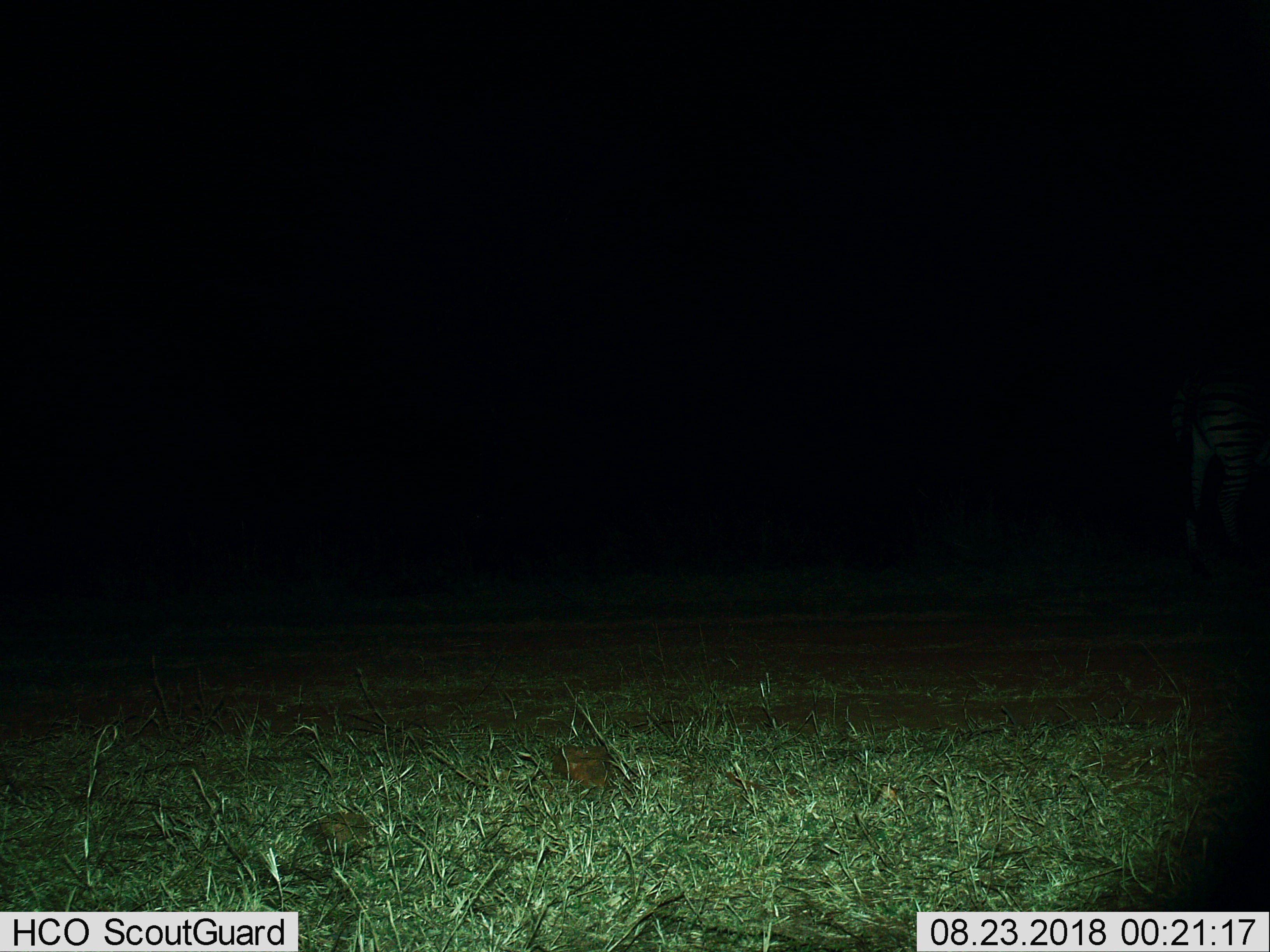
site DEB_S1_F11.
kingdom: Animalia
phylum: Chordata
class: Mammalia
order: Perissodactyla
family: Equidae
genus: Equus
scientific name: Equus quagga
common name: plains zebra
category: zebraplains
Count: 1.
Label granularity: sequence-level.